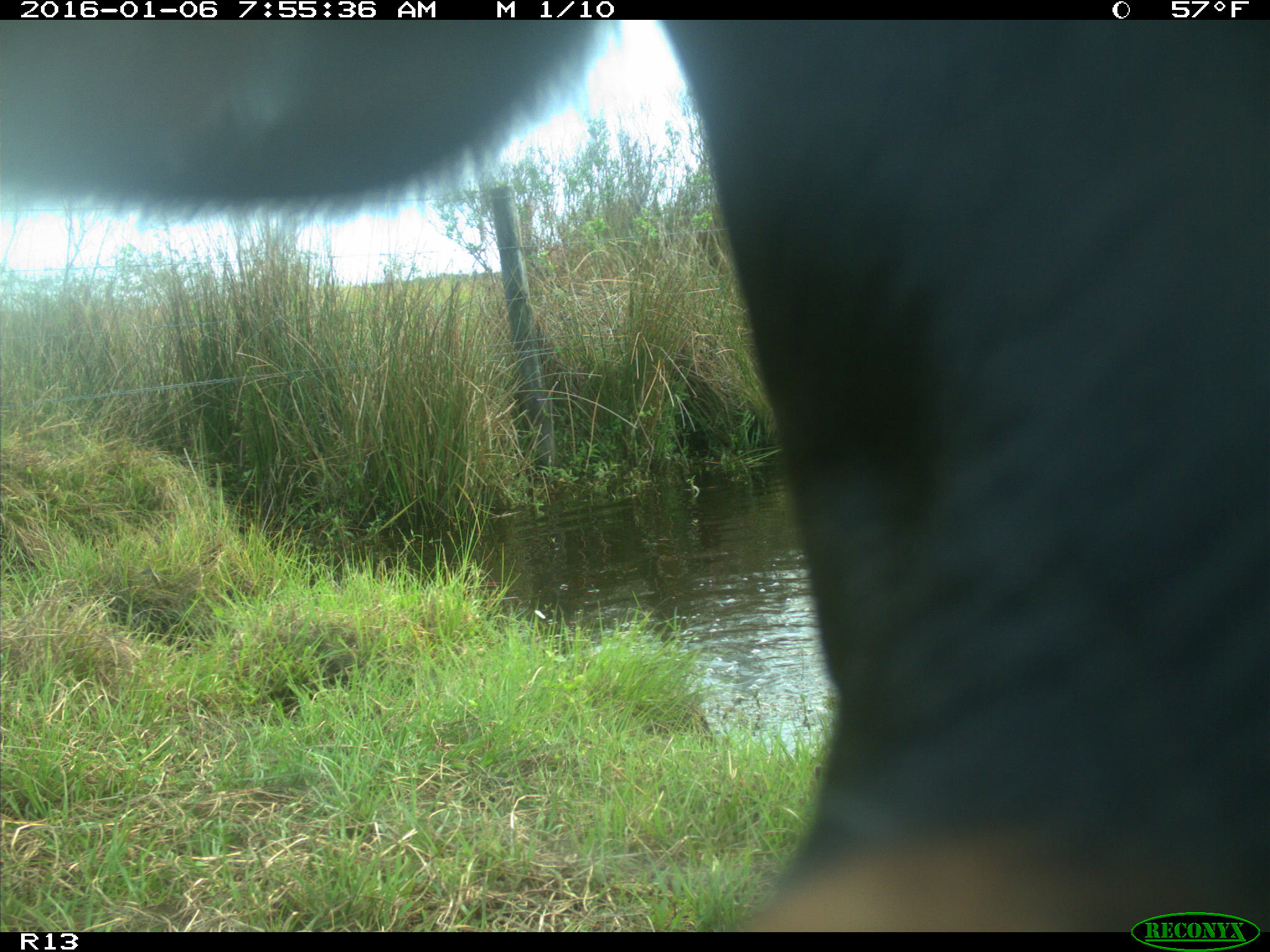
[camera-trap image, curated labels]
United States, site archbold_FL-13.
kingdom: Animalia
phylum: Chordata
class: Mammalia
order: Artiodactyla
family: Bovidae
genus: Bos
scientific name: Bos taurus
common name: domestic cow